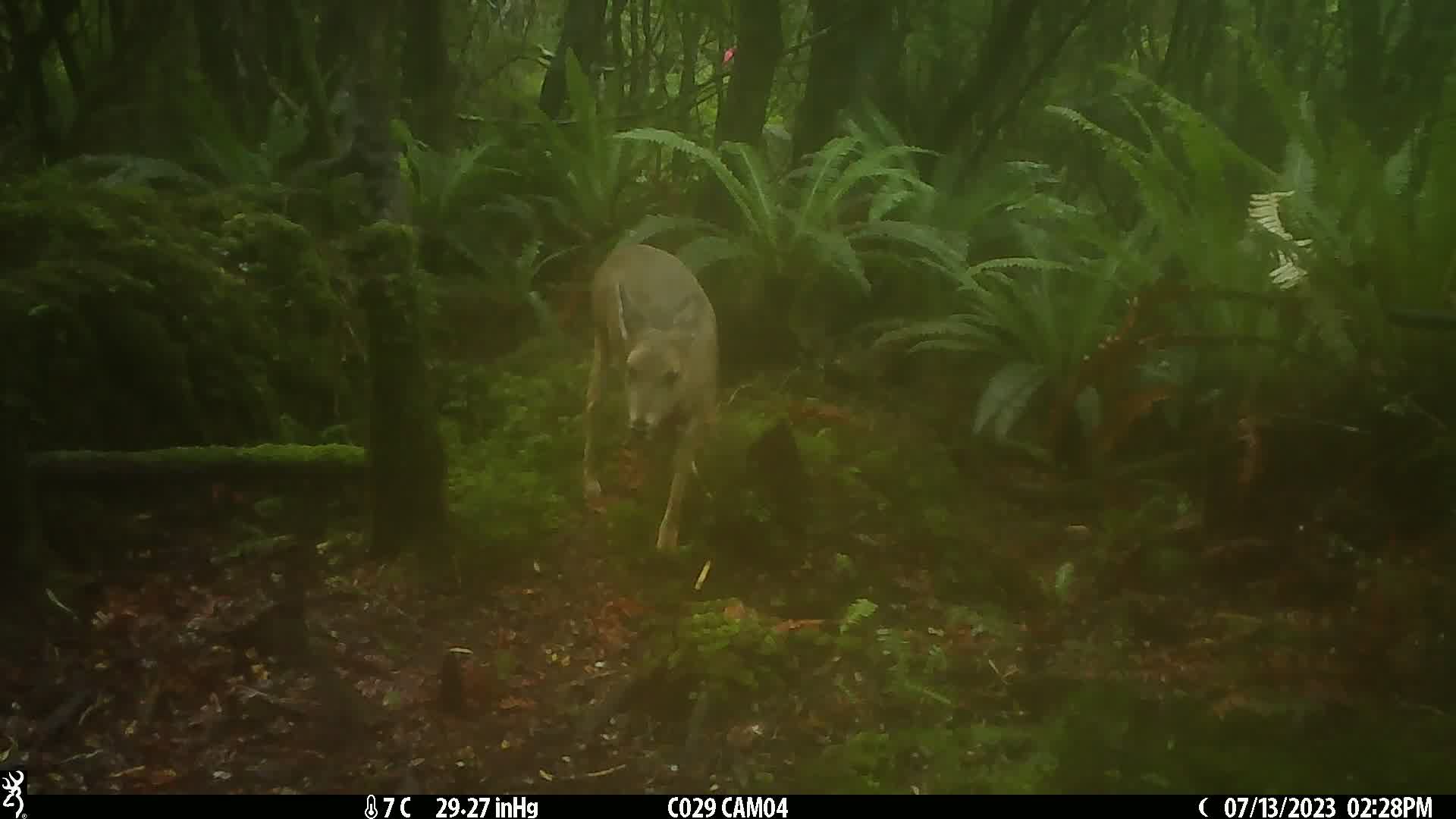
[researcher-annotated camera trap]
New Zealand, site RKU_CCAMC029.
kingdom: Animalia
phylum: Chordata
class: Mammalia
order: Artiodactyla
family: Cervidae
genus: Odocoileus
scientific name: Odocoileus virginianus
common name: white-tailed deer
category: white tailed deer